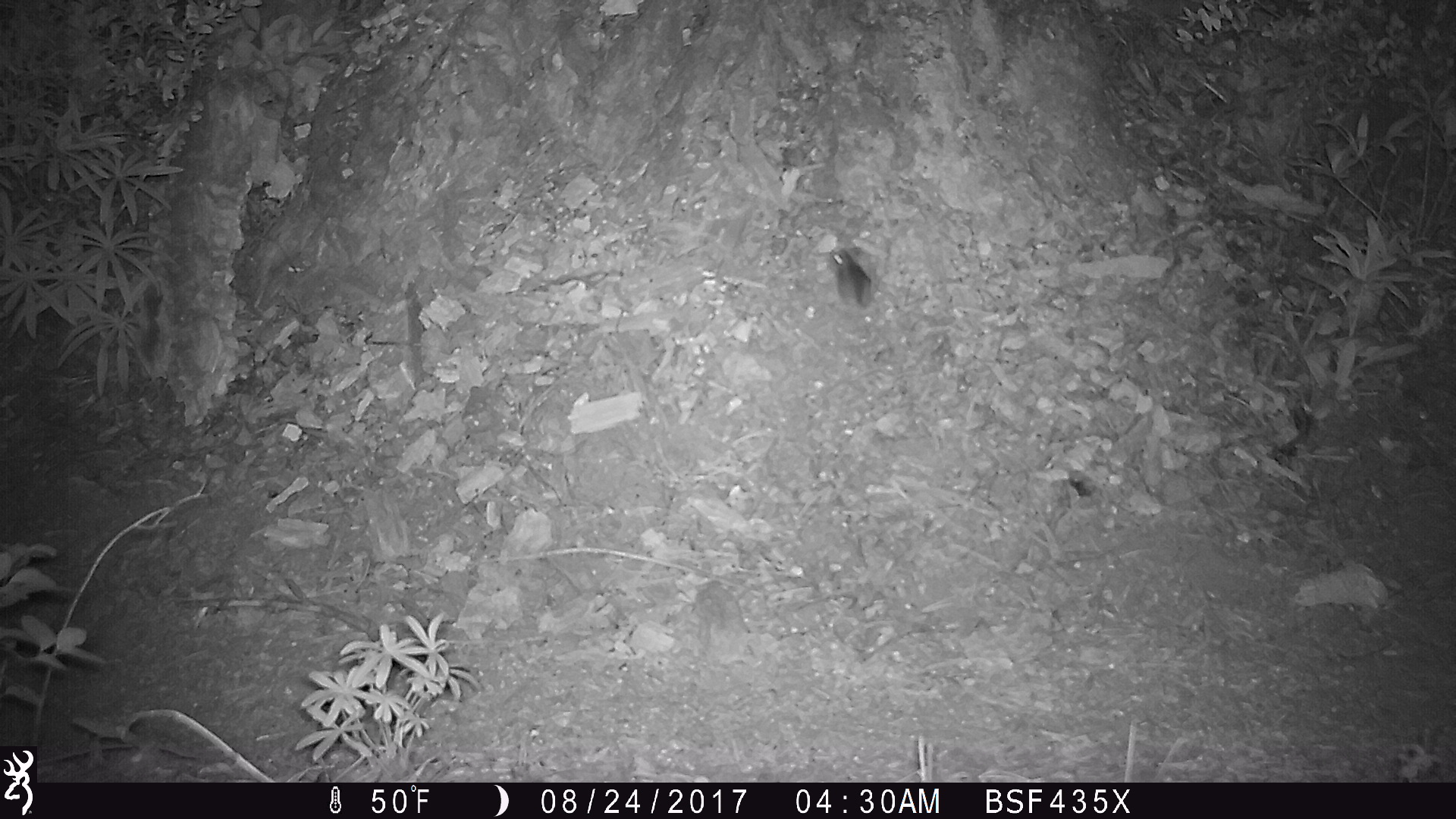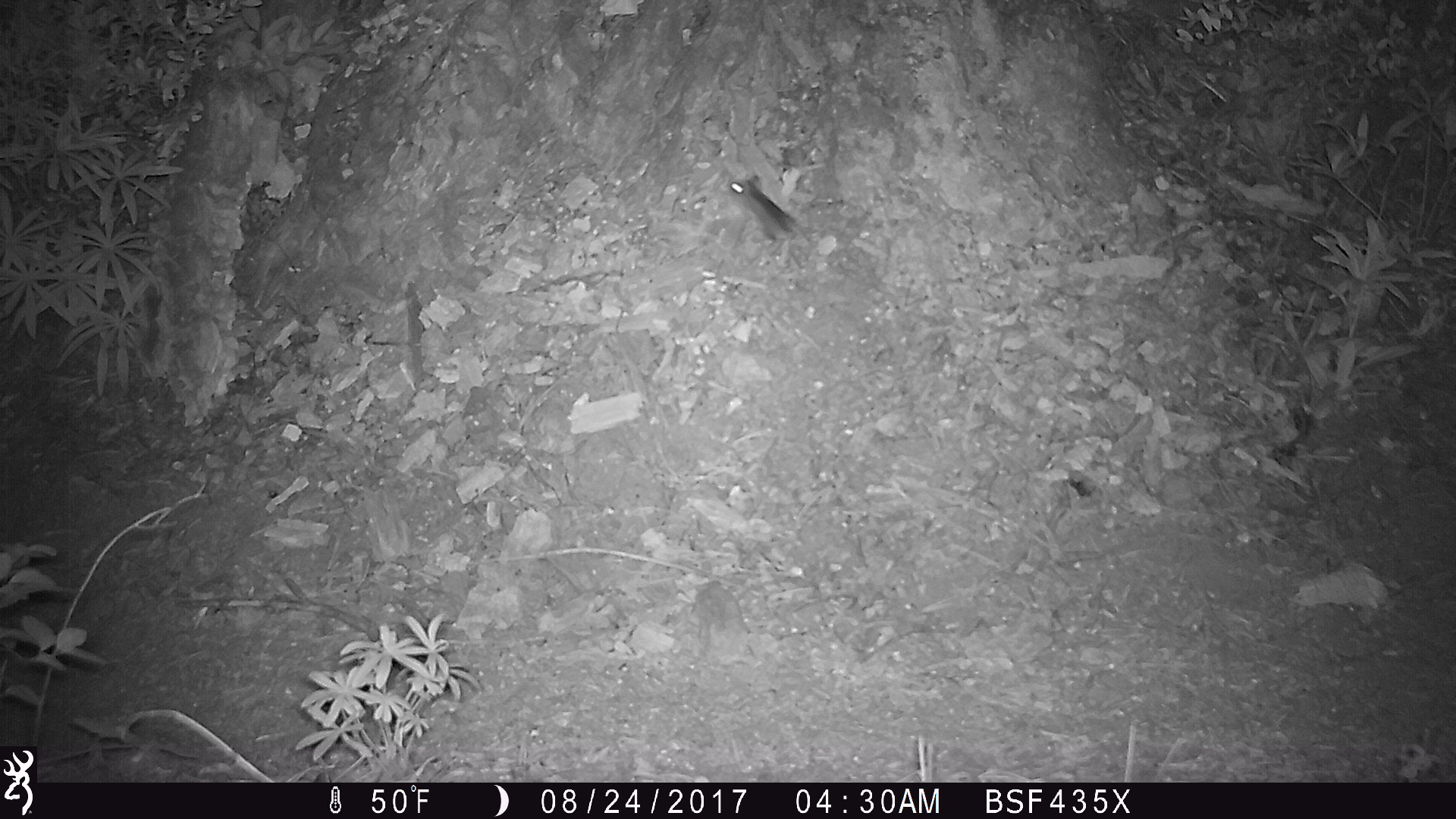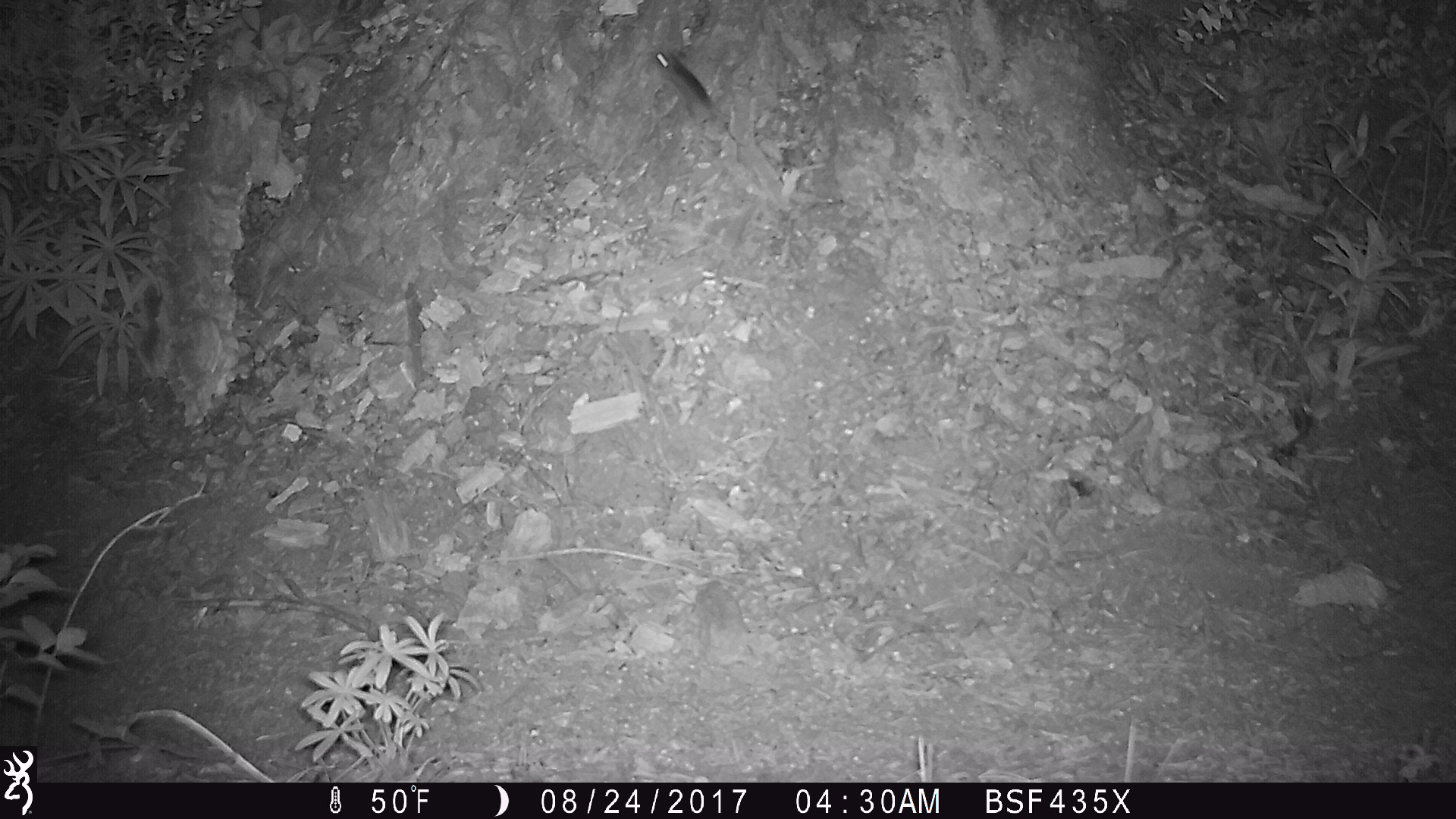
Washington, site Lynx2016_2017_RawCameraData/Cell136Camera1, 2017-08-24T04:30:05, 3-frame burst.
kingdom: Animalia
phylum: Chordata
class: Mammalia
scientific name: Mammalia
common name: small mammal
Small mammal (Mammalia). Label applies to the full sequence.